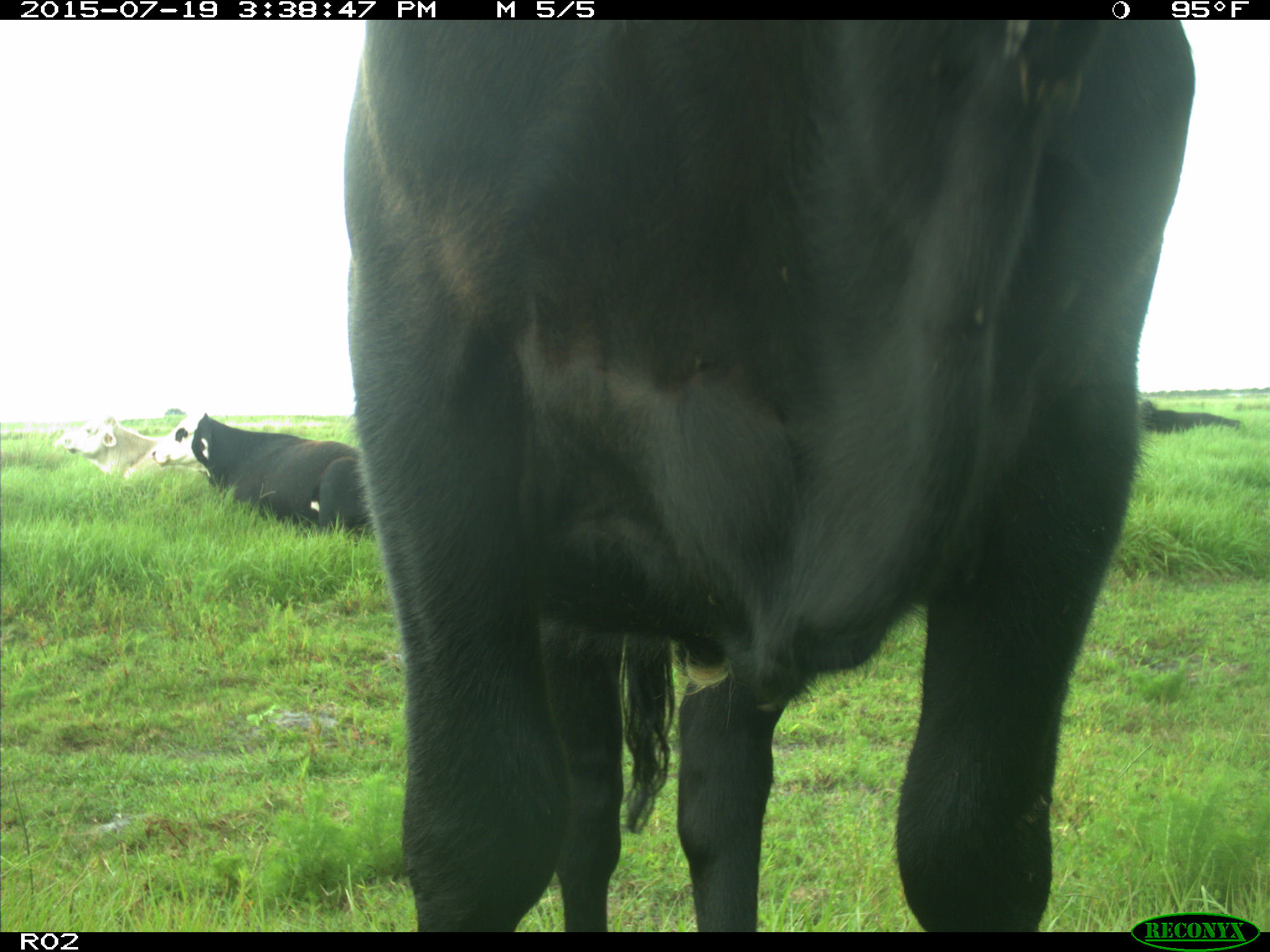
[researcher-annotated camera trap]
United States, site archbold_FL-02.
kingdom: Animalia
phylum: Chordata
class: Mammalia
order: Artiodactyla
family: Bovidae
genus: Bos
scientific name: Bos taurus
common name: domestic cow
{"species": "Bos taurus (domestic cow)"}